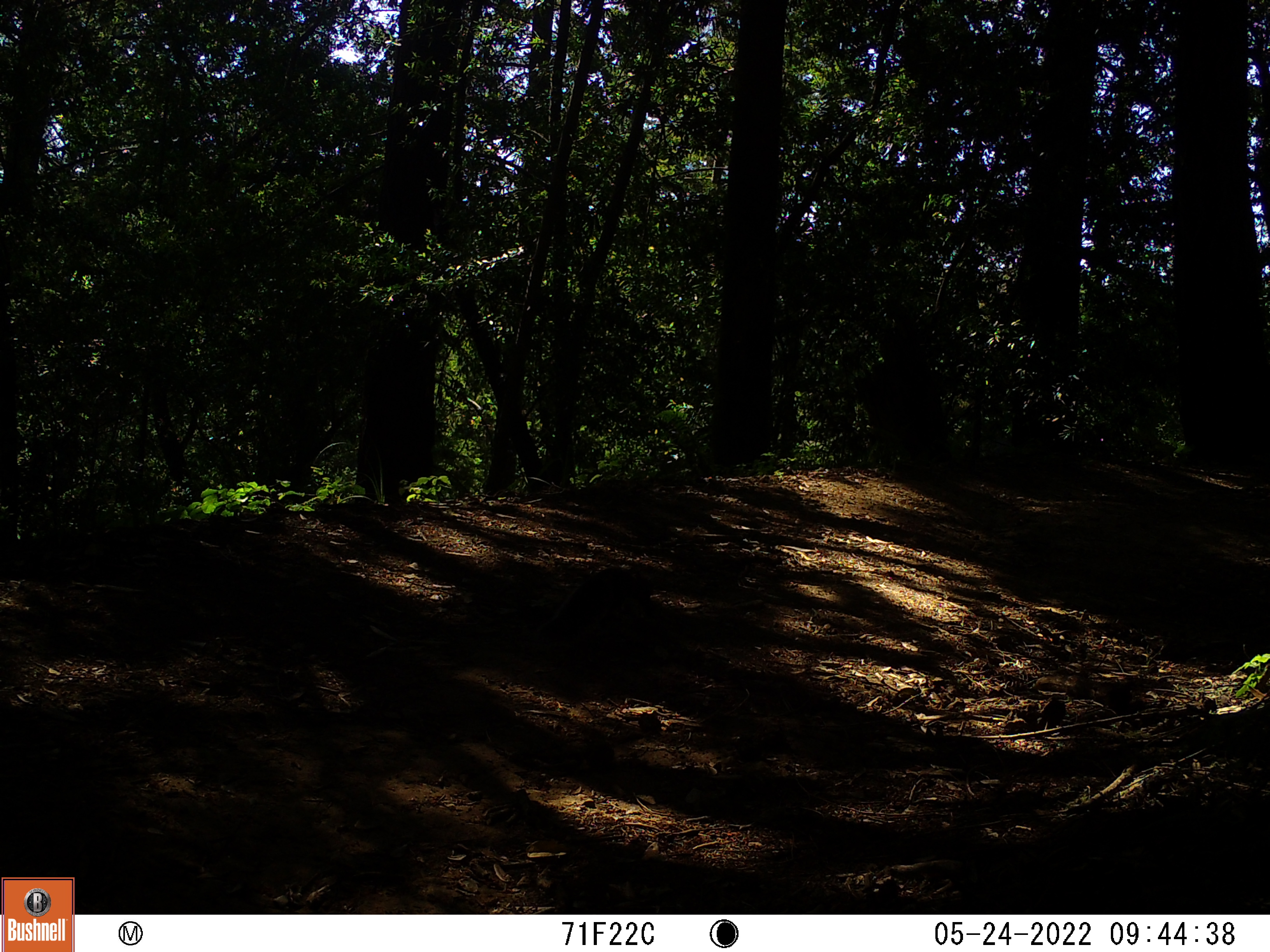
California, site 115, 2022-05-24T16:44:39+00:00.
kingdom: Animalia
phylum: Chordata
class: Mammalia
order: Rodentia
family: Sciuridae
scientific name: Sciuridae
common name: squirrel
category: unknown squirrel